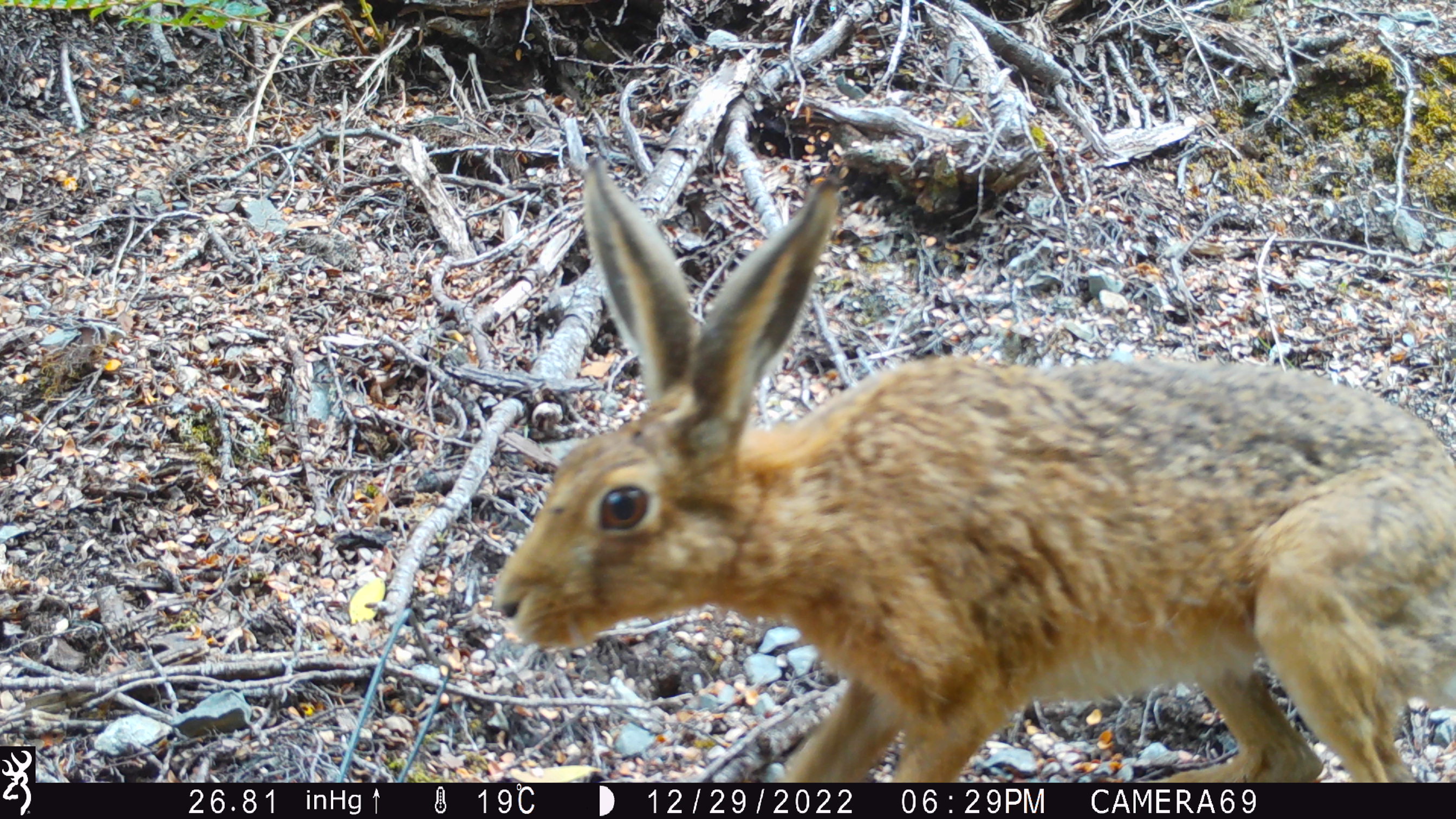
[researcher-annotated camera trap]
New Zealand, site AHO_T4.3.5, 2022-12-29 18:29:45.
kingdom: Animalia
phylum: Chordata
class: Mammalia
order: Lagomorpha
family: Leporidae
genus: Lepus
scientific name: Lepus europaeus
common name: brown hare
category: hare